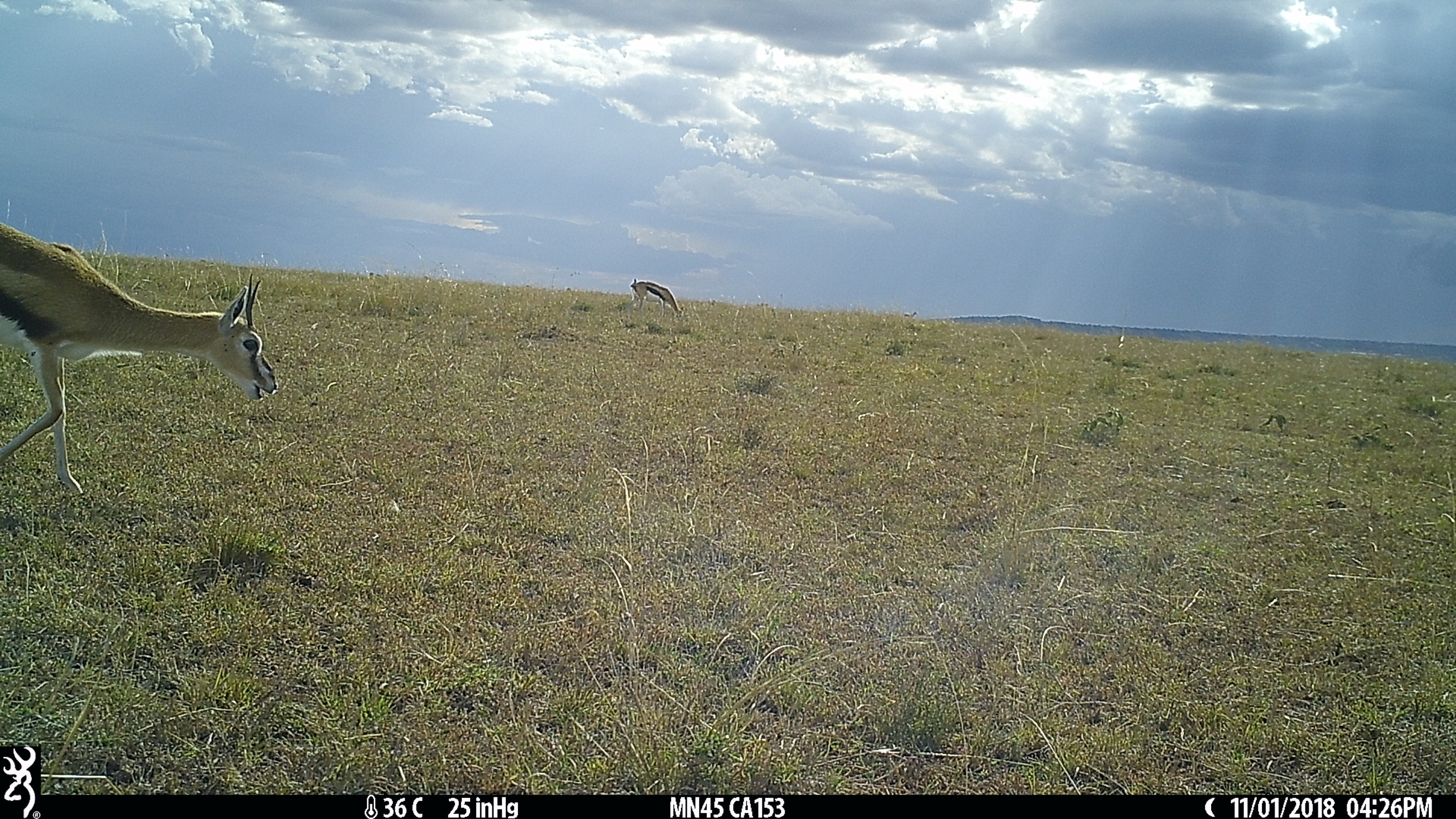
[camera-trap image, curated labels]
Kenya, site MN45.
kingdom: Animalia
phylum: Chordata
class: Mammalia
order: Artiodactyla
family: Bovidae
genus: Eudorcas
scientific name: Eudorcas thomsonii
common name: thomon's gazelle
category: gazelle thomsons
Gazelle thomsons (thomon's gazelle) (Eudorcas thomsonii).